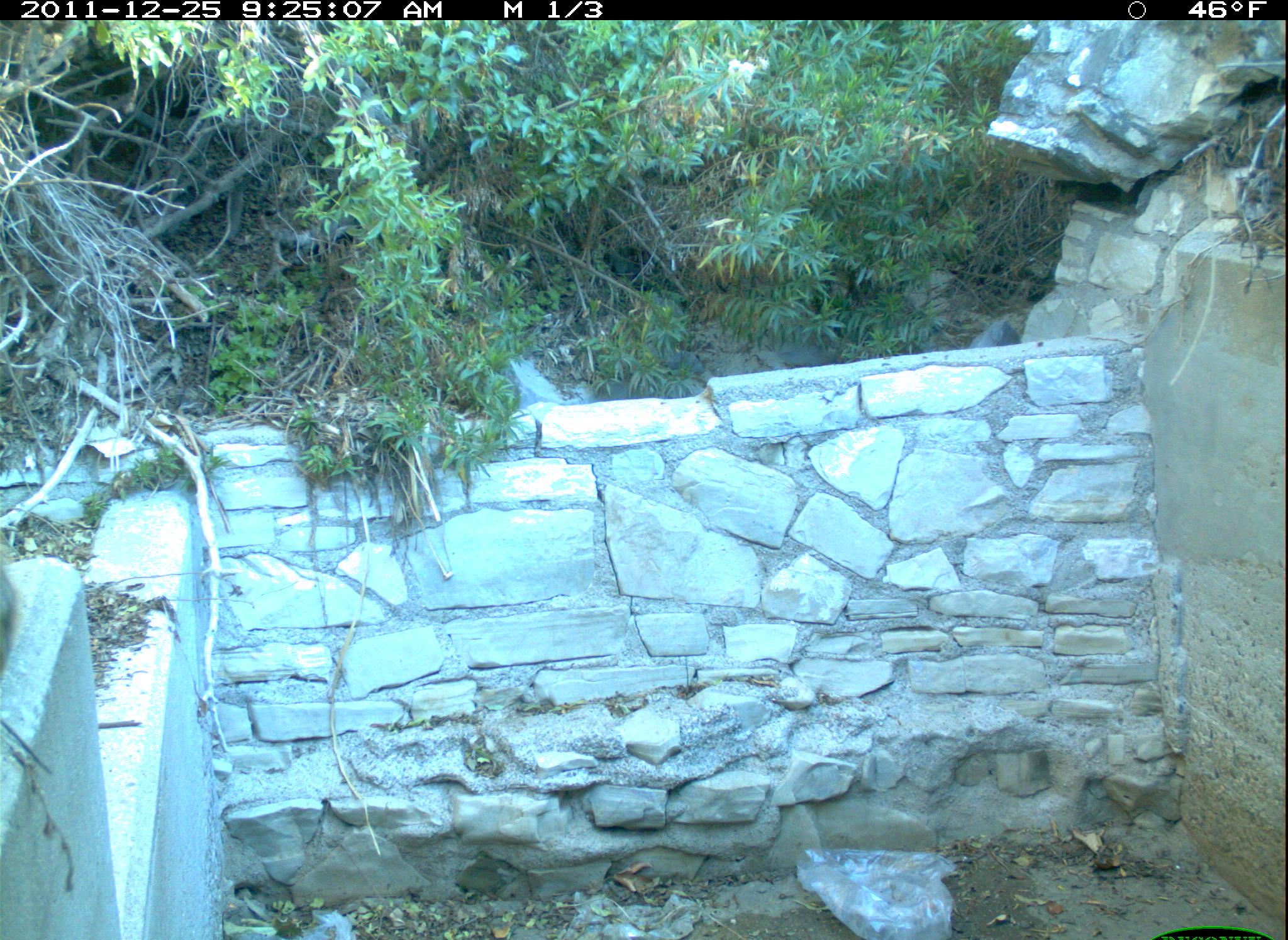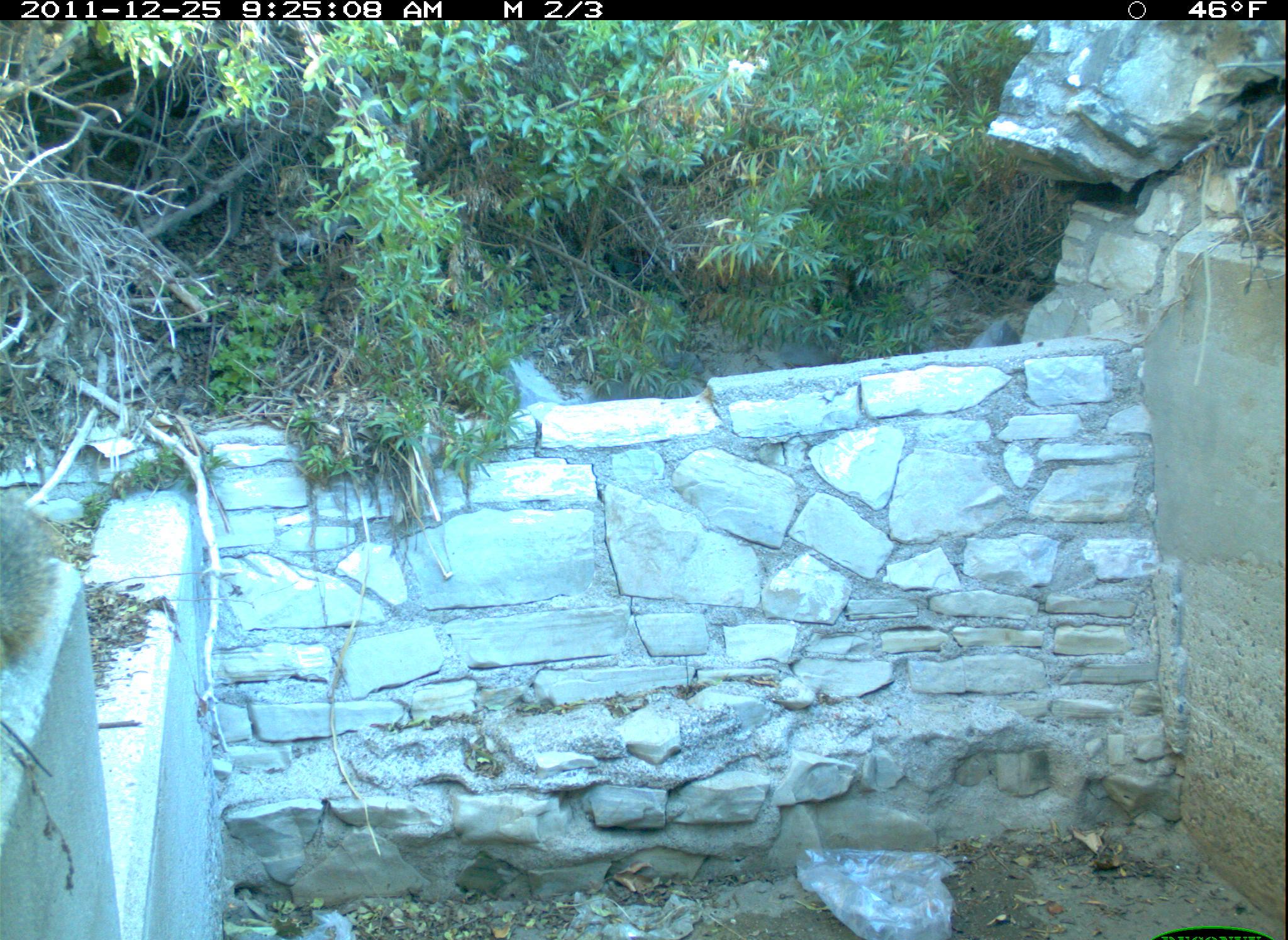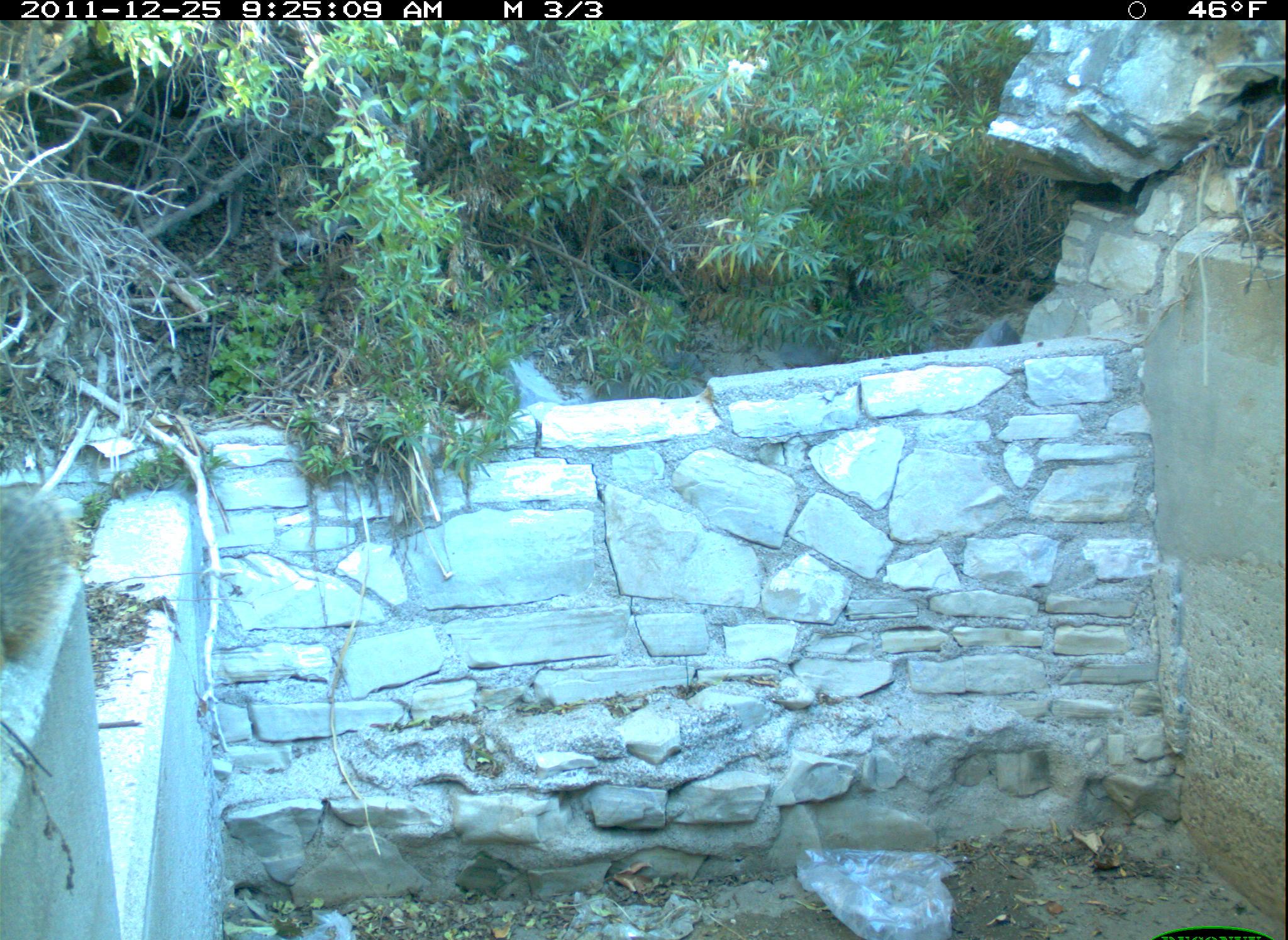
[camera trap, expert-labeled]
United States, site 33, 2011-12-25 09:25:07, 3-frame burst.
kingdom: Animalia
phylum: Chordata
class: Mammalia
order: Rodentia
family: Sciuridae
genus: Sciurus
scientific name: Sciurus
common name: squirrel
Squirrel (Sciurus).